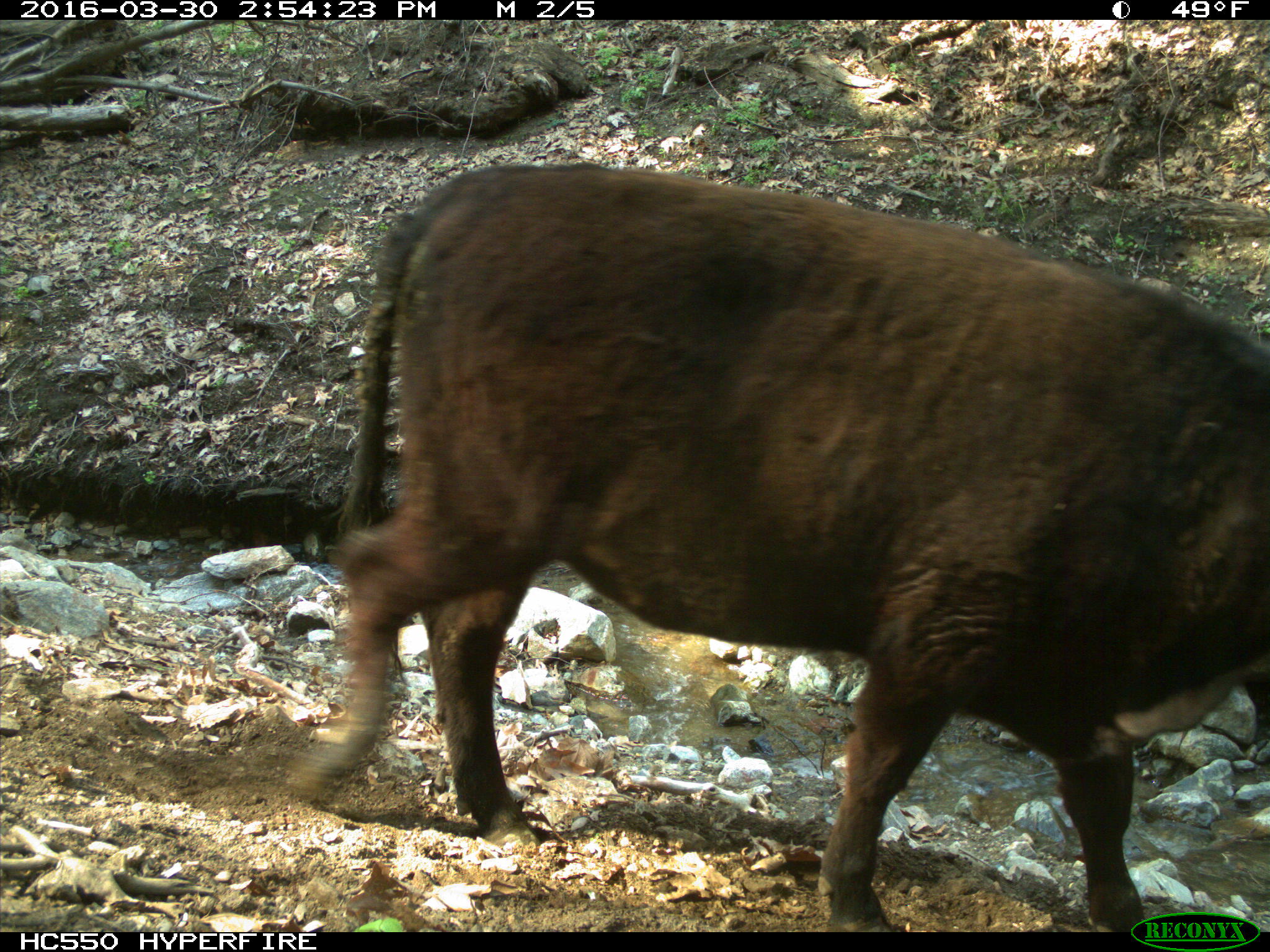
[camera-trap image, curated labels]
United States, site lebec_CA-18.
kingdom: Animalia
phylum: Chordata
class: Mammalia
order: Artiodactyla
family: Bovidae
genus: Bos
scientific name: Bos taurus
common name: domestic cow